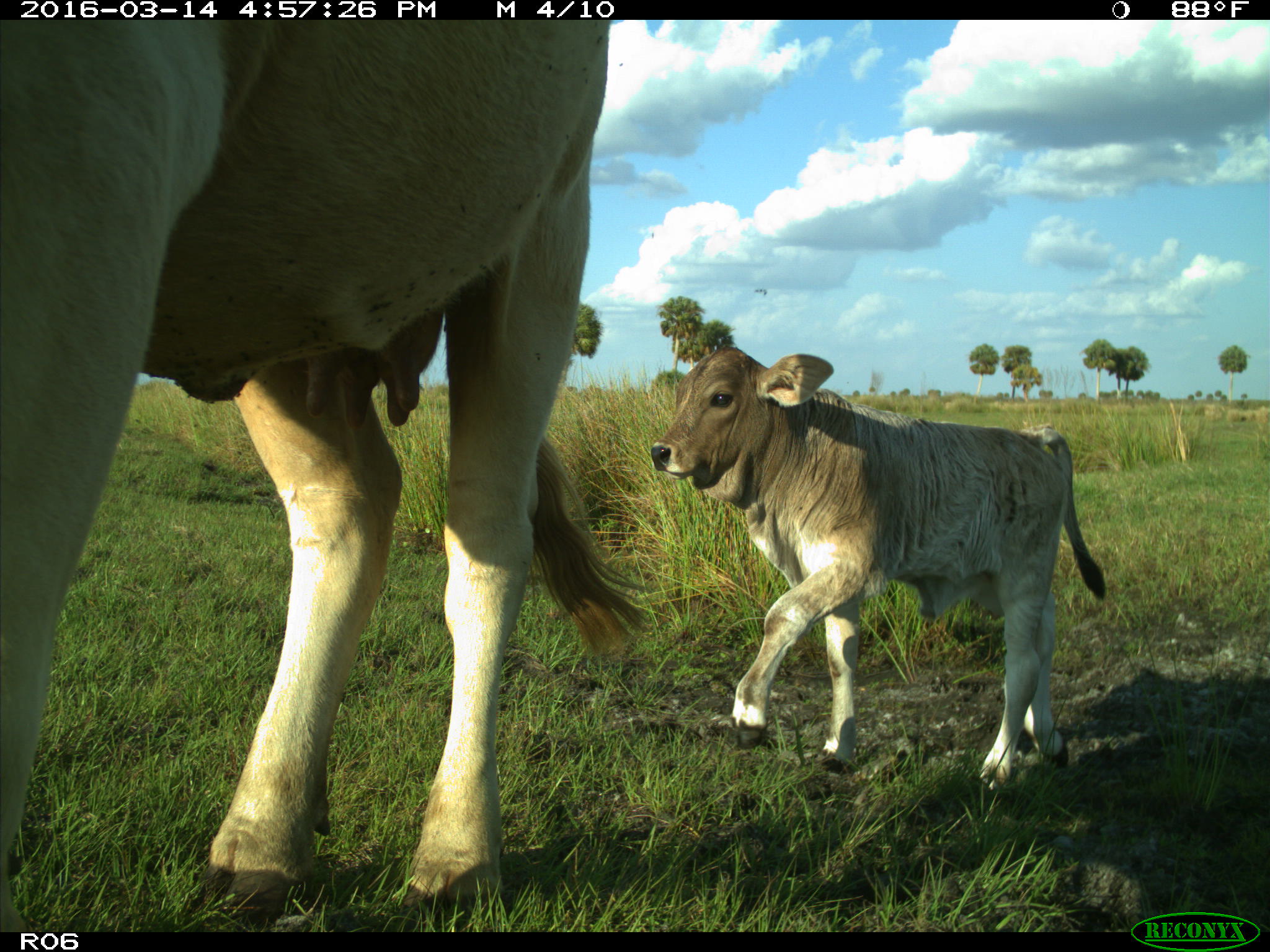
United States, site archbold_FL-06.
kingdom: Animalia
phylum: Chordata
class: Mammalia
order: Artiodactyla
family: Bovidae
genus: Bos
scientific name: Bos taurus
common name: domestic cow